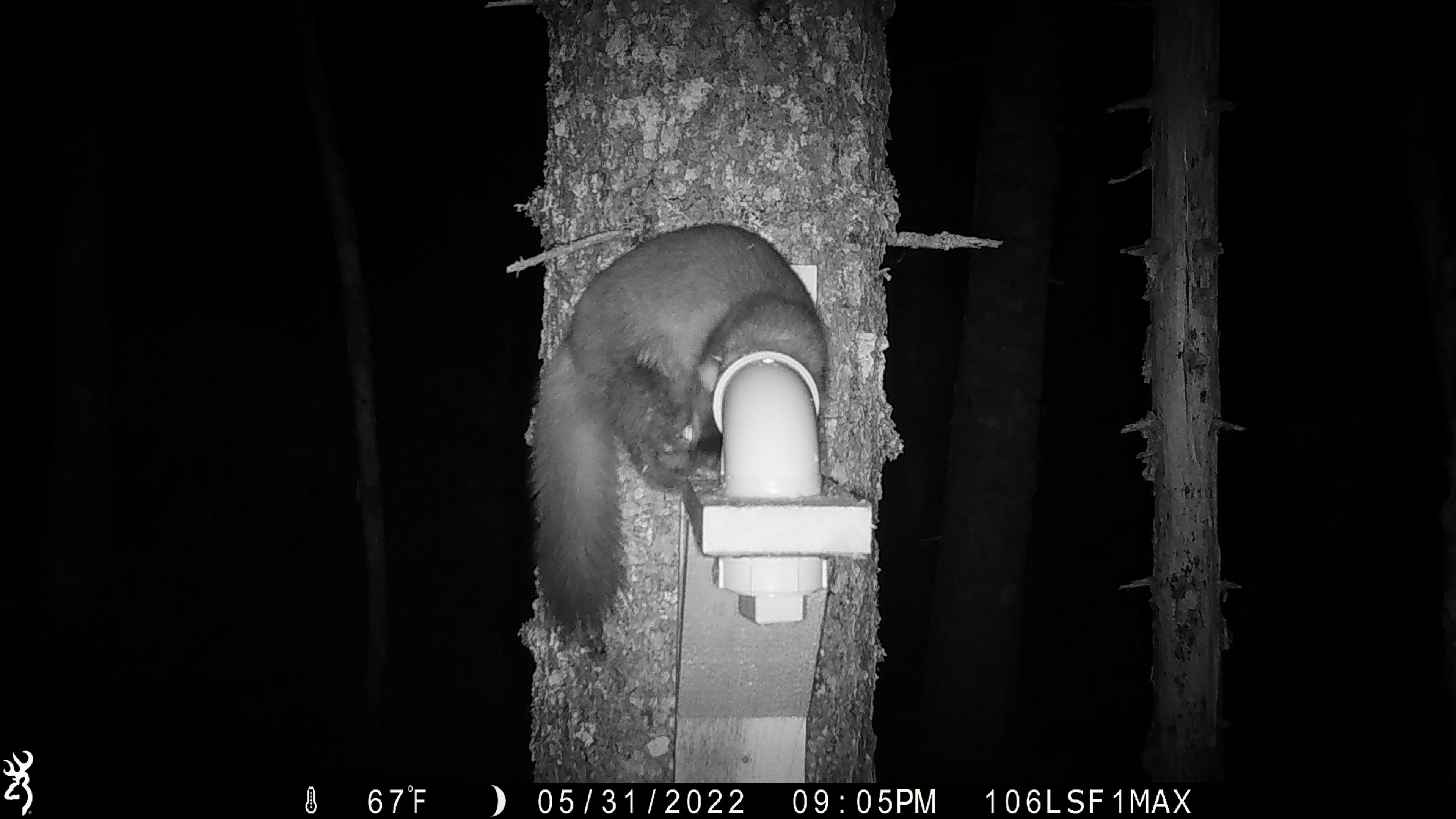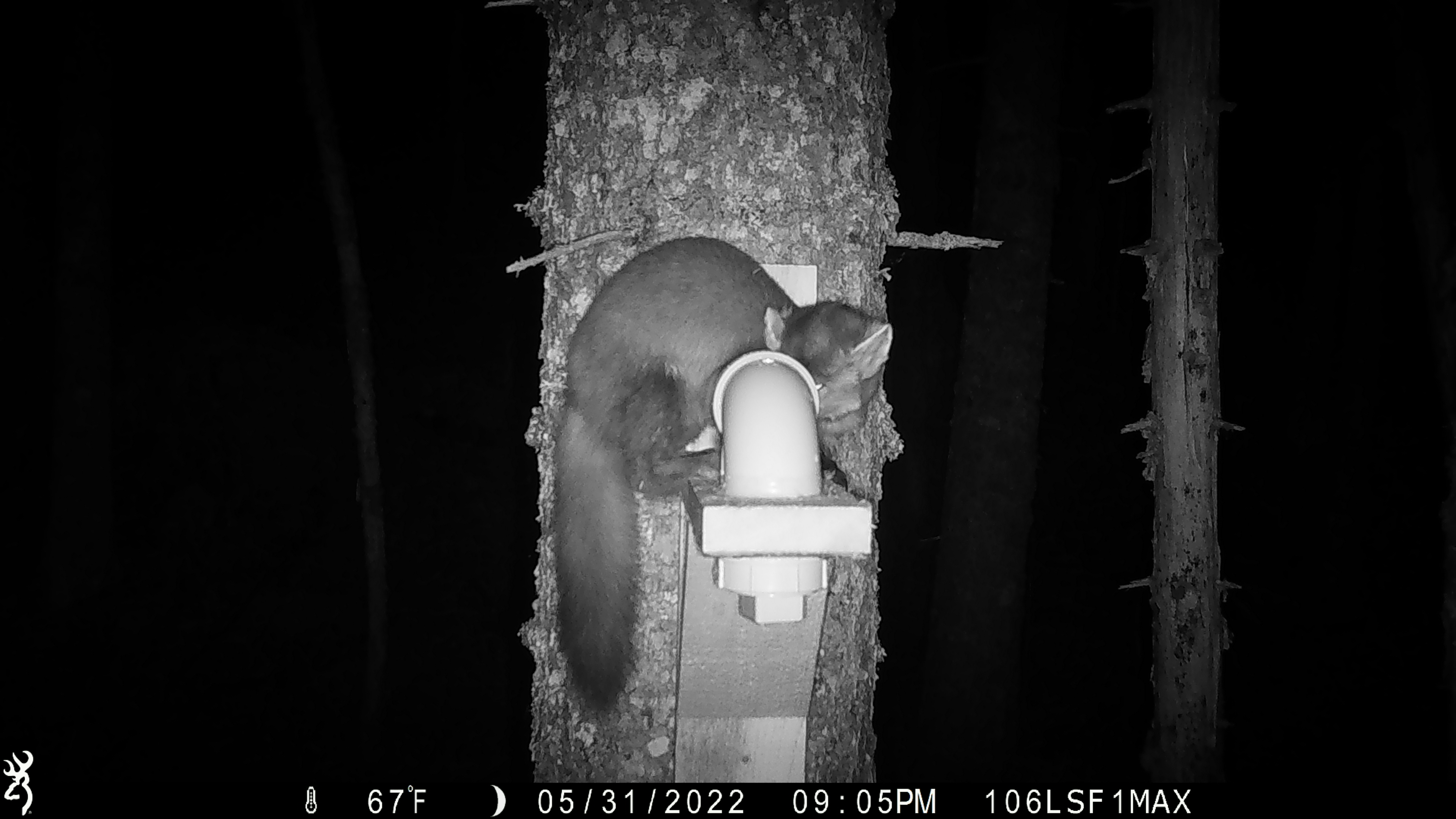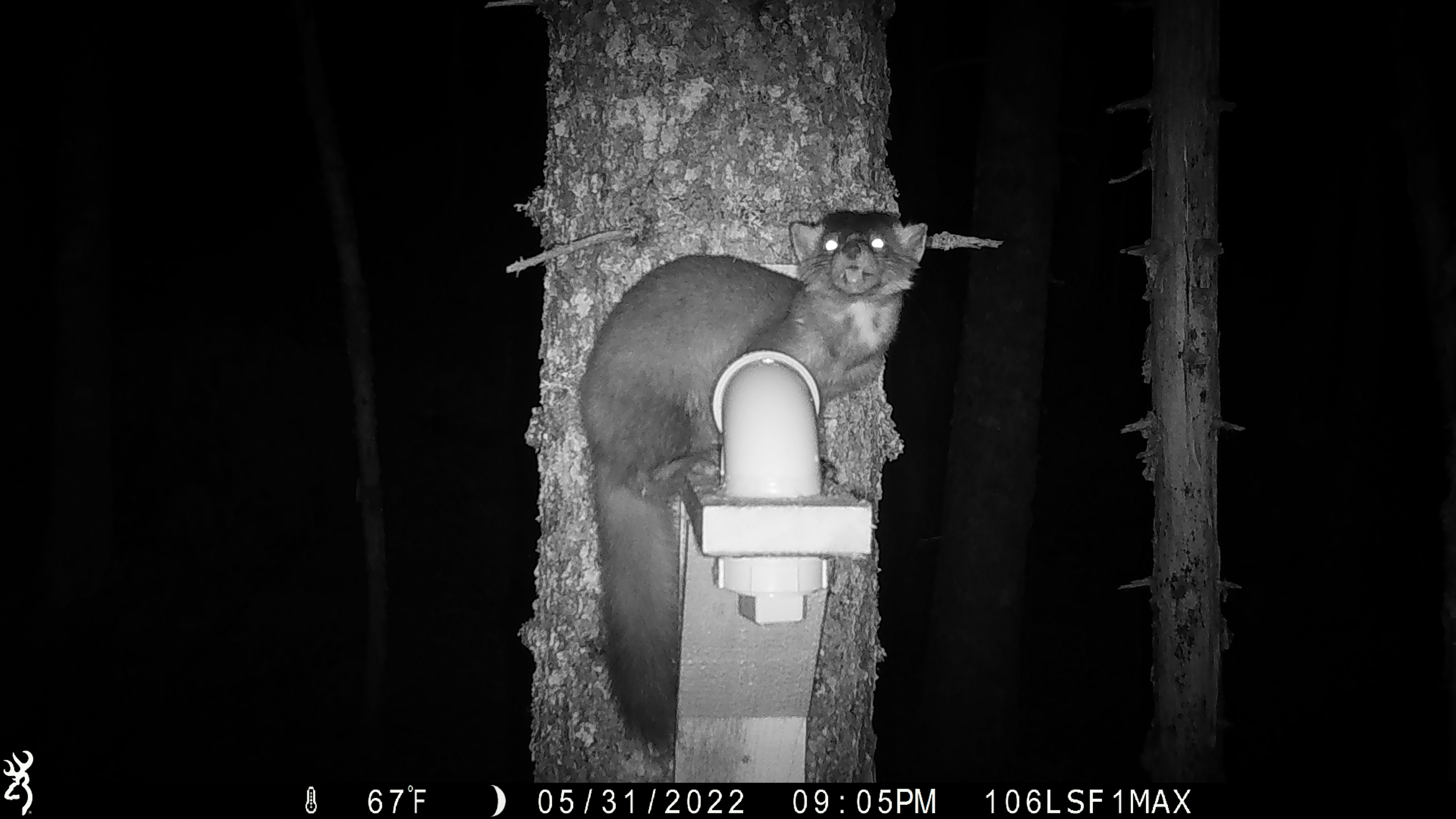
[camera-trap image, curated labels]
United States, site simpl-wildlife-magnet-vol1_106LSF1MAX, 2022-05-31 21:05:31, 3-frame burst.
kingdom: Animalia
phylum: Chordata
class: Mammalia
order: Carnivora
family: Mustelidae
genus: Martes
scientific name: Martes americana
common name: american marten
American marten (Martes americana).